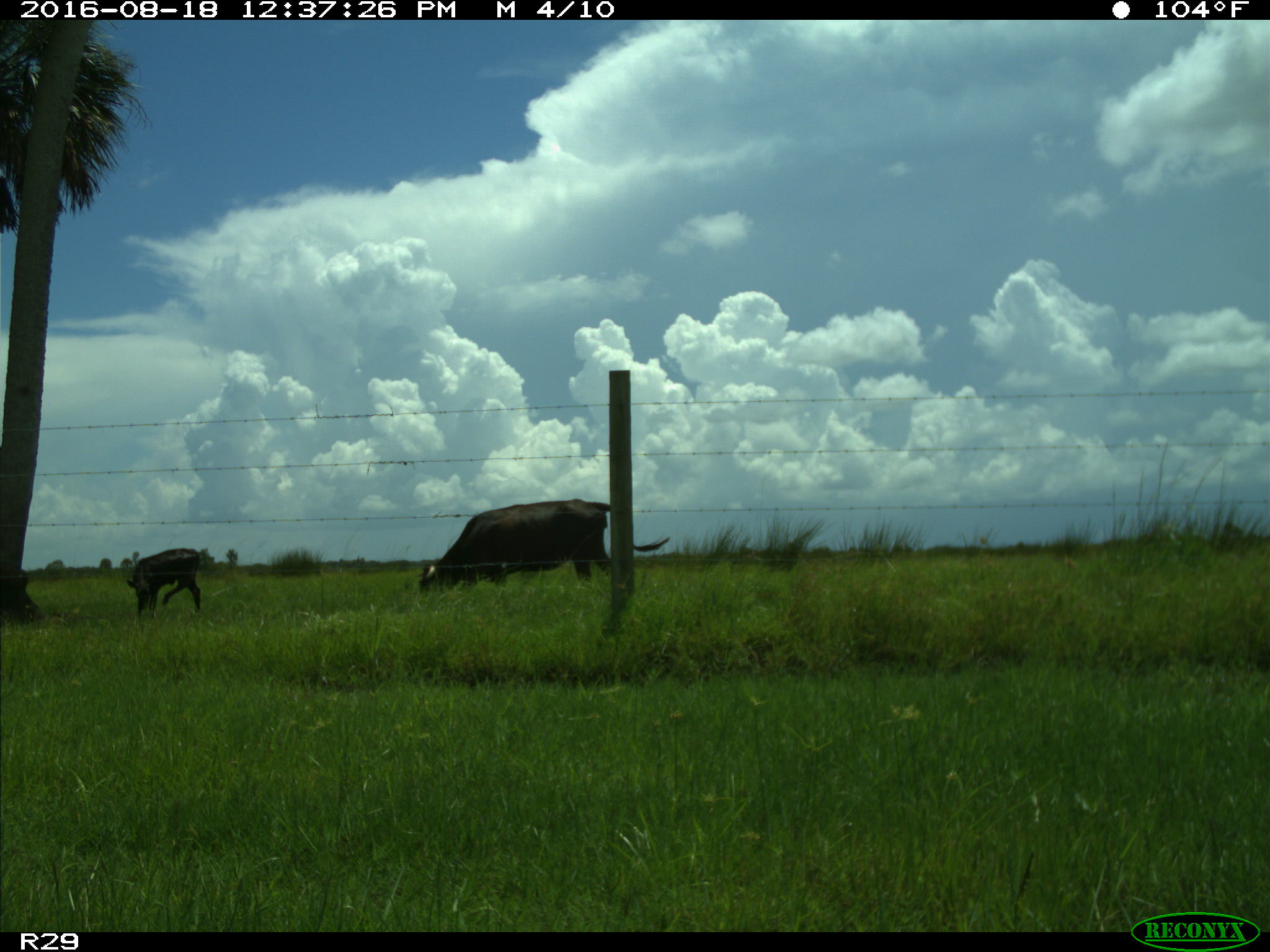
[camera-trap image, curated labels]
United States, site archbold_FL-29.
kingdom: Animalia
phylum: Chordata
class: Mammalia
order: Artiodactyla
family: Bovidae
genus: Bos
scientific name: Bos taurus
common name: domestic cow